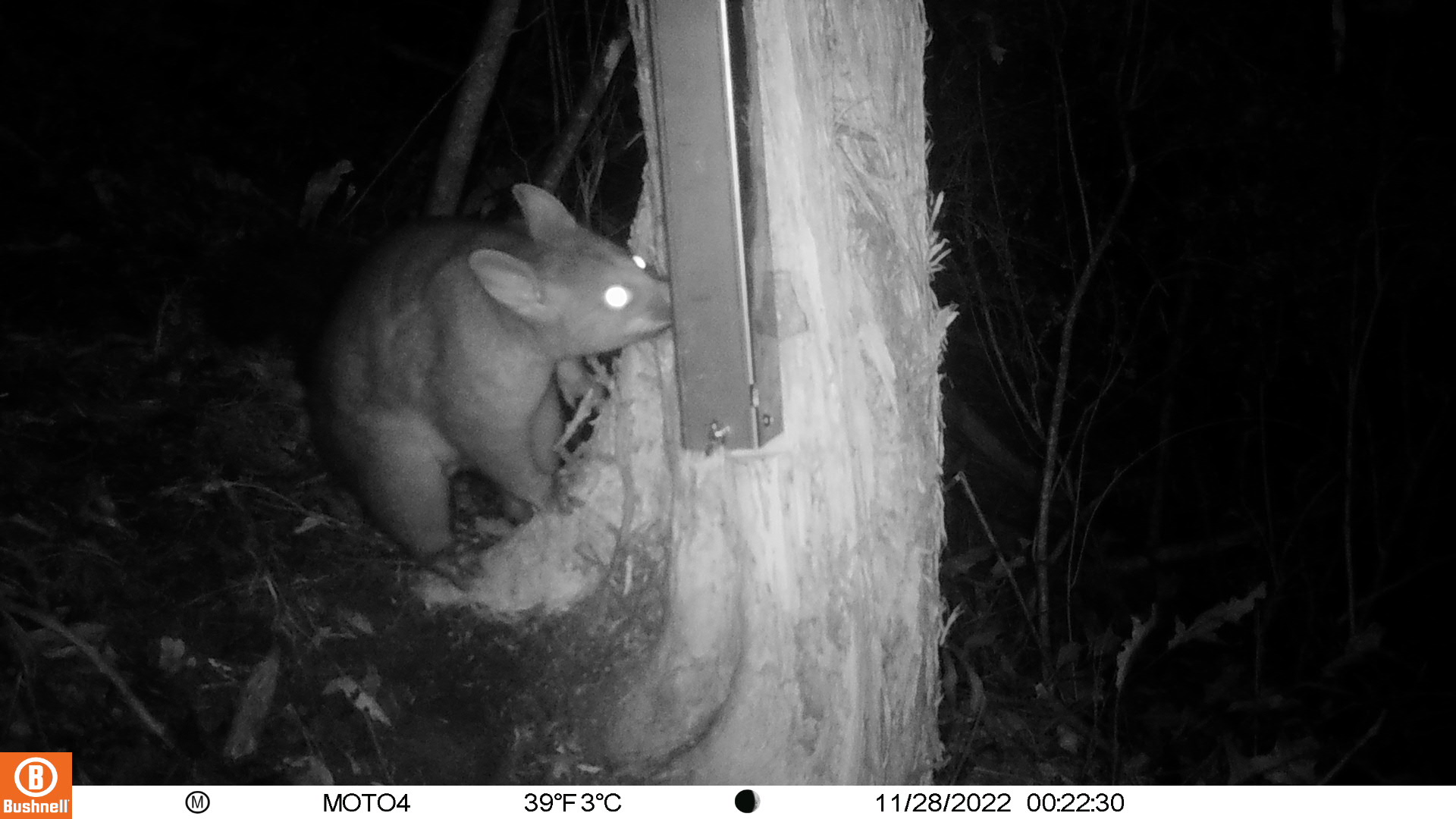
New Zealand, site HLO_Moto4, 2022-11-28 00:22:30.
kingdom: Animalia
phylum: Chordata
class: Mammalia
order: Diprotodontia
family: Phalangeridae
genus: Trichosurus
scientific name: Trichosurus vulpecula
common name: common brushtail possum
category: possum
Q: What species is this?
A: Possum (common brushtail possum) (Trichosurus vulpecula).